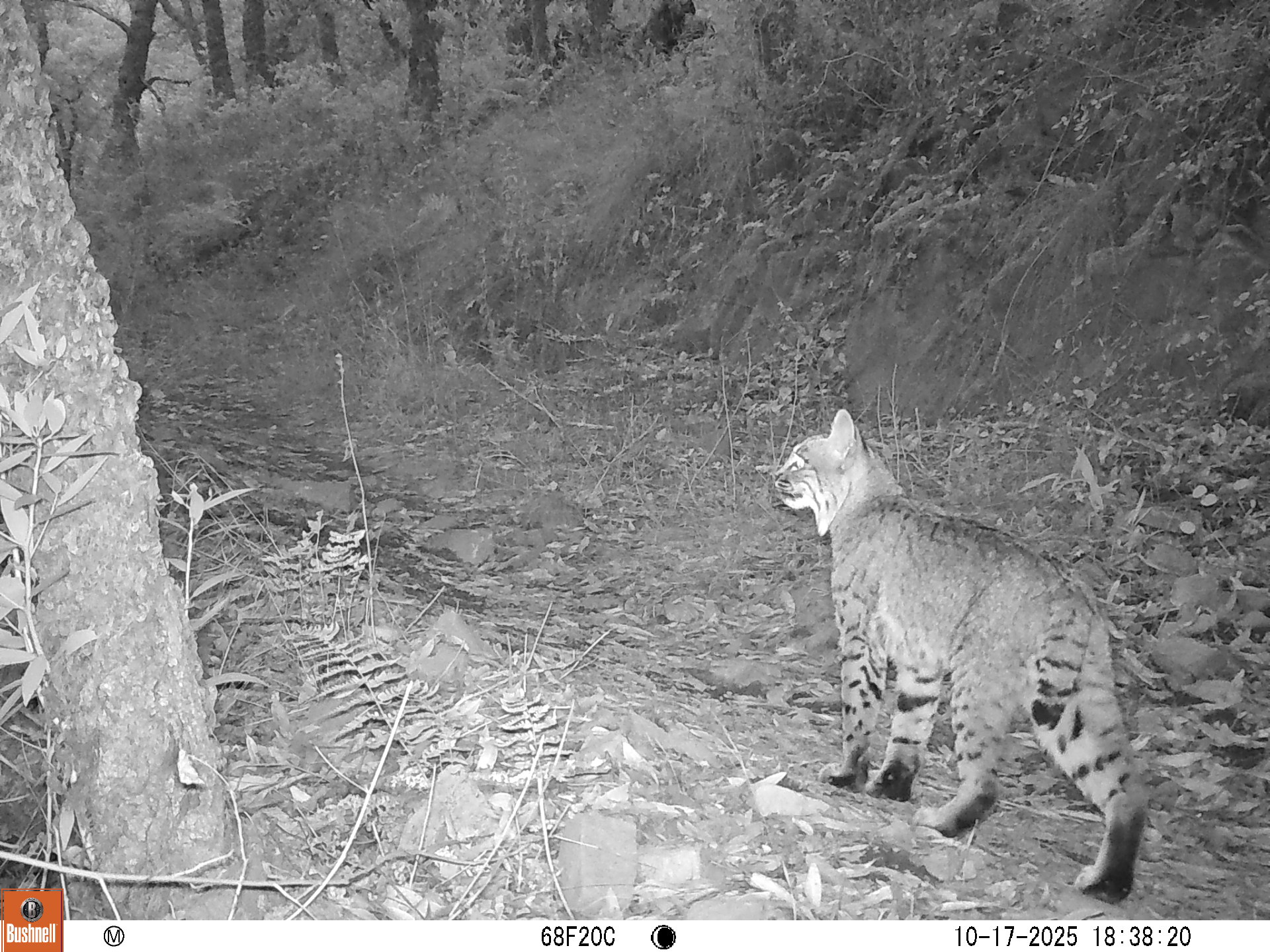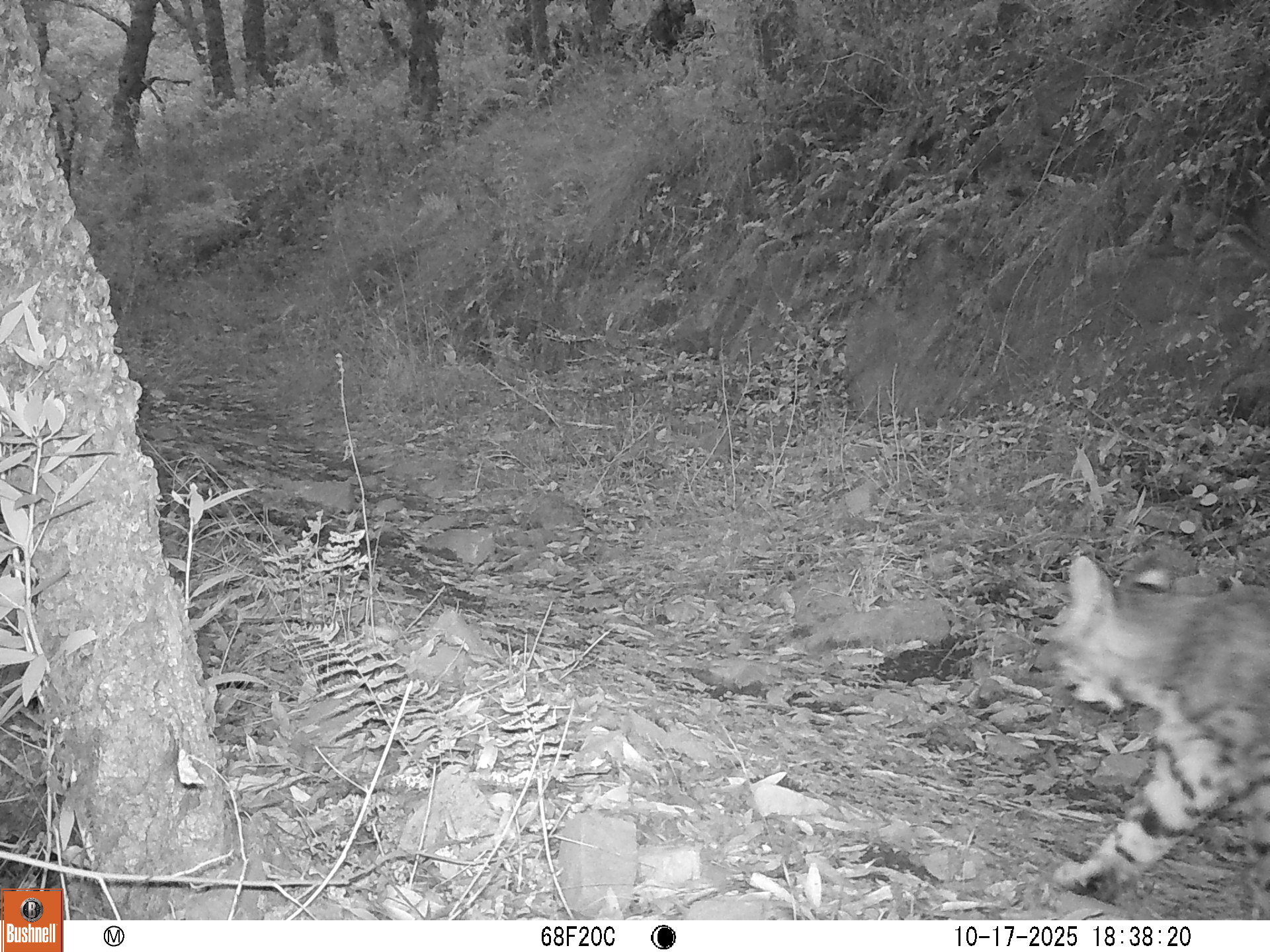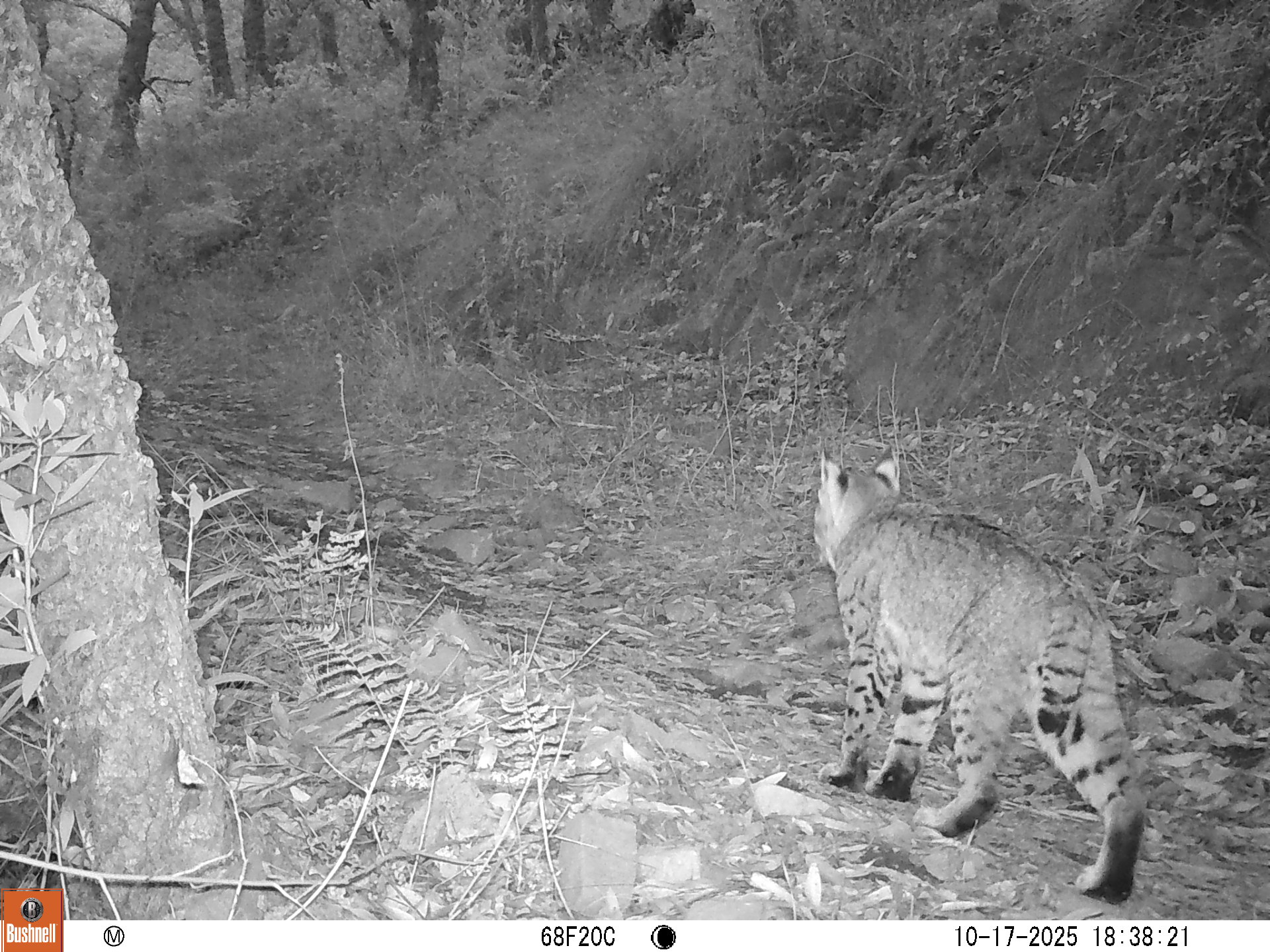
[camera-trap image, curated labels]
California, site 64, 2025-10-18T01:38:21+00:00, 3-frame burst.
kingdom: Animalia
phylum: Chordata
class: Mammalia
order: Carnivora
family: Felidae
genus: Lynx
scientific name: Lynx rufus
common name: bobcat